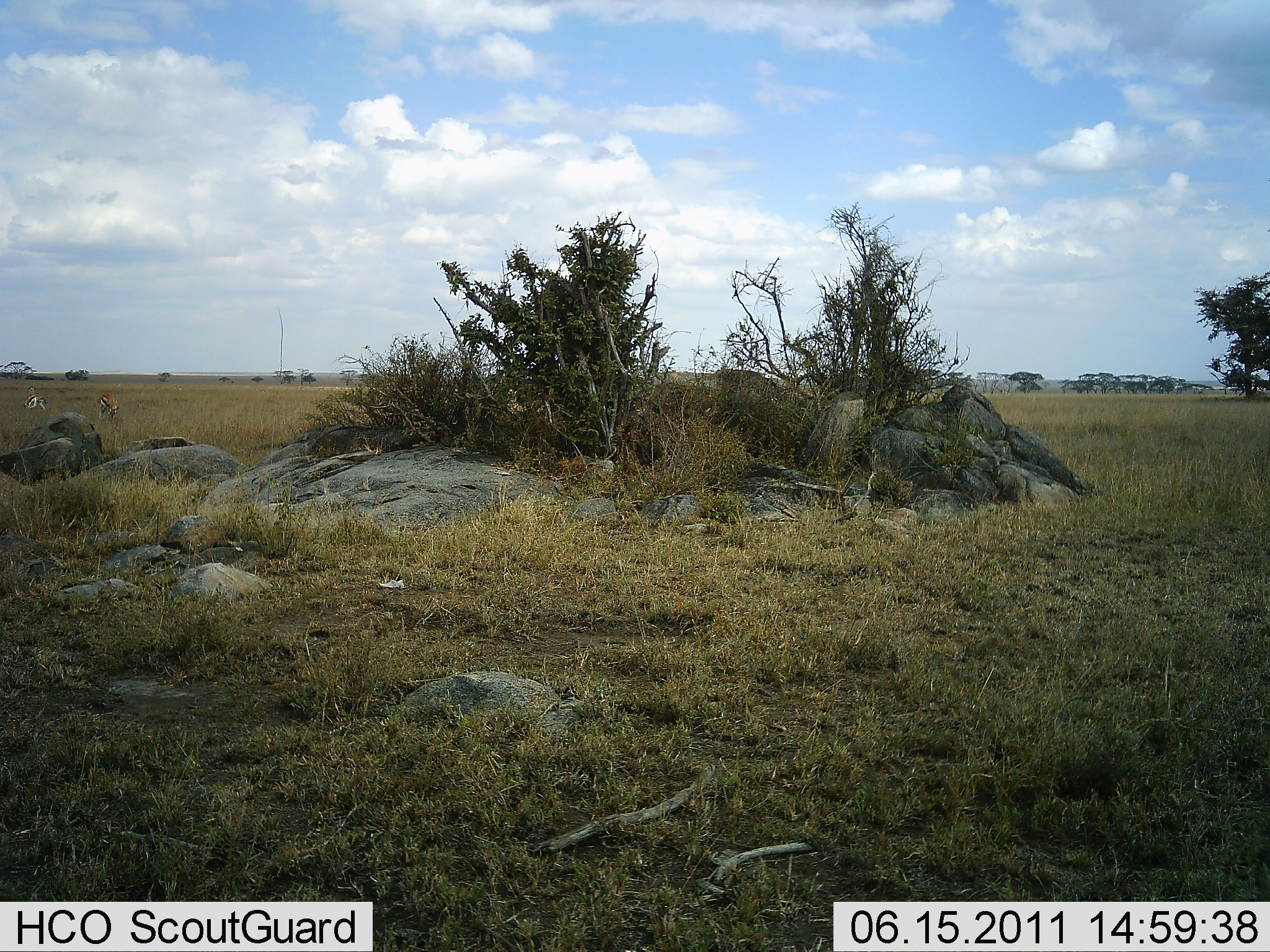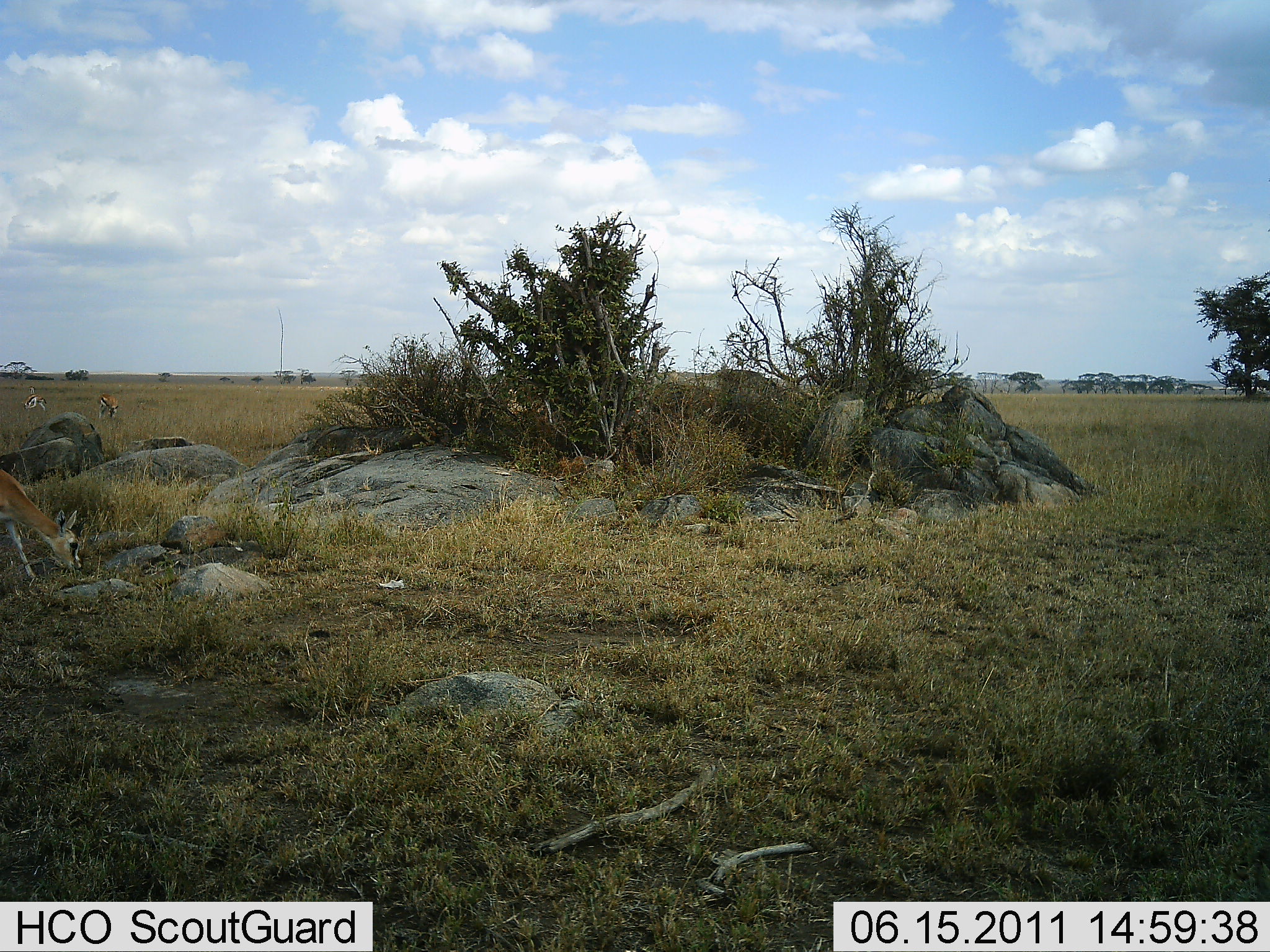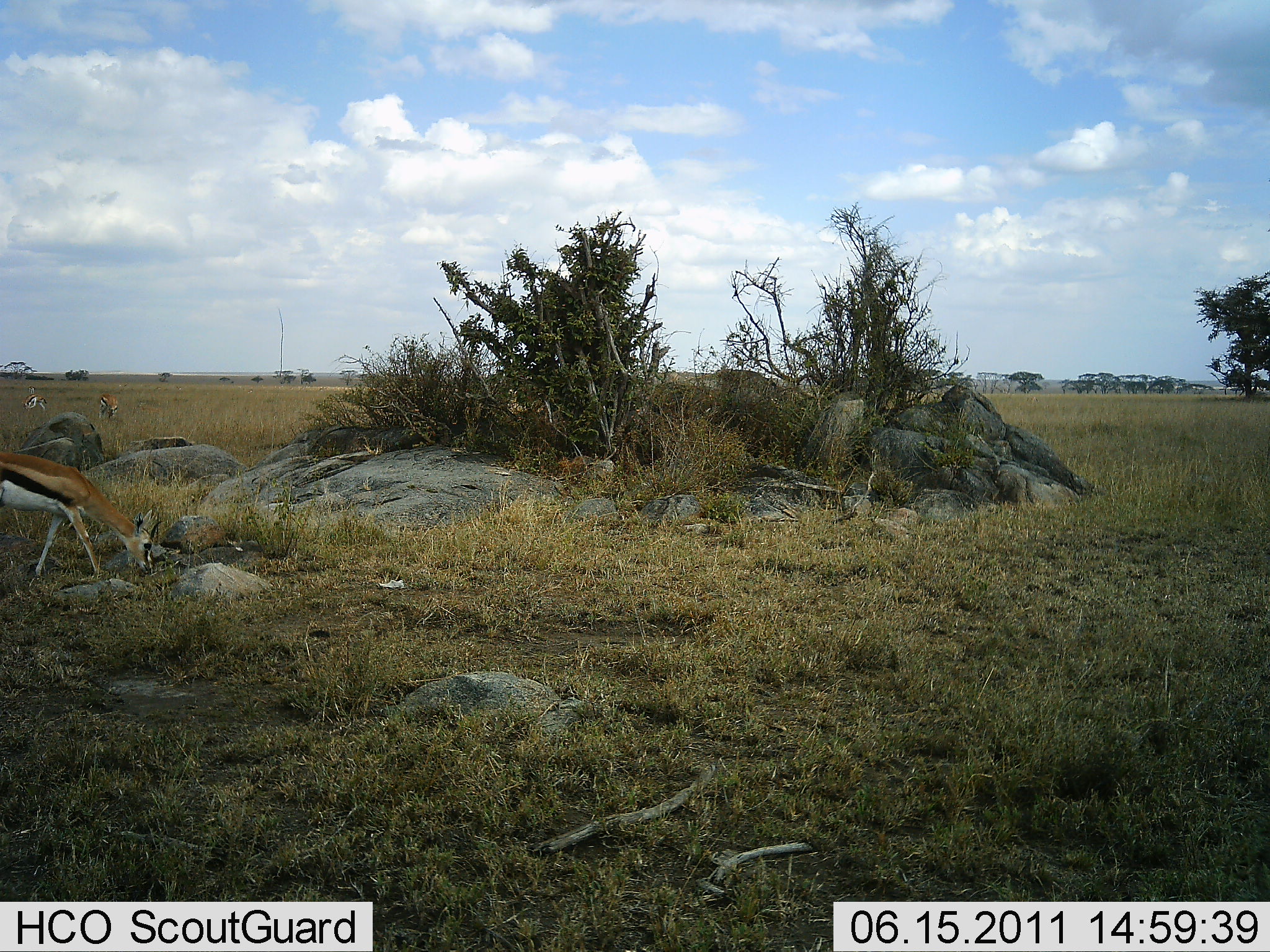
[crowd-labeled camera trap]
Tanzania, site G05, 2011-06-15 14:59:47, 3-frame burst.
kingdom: Animalia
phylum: Chordata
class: Mammalia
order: Artiodactyla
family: Bovidae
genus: Eudorcas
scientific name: Eudorcas thomsonii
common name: thomson's gazelle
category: gazellethomsons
Gazellethomsons (thomson's gazelle) (Eudorcas thomsonii), count 3. Behavior (volunteer vote fractions): standing 36%, resting 0%, moving 73%, interacting 0%. Young present (vote fraction): 9%. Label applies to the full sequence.